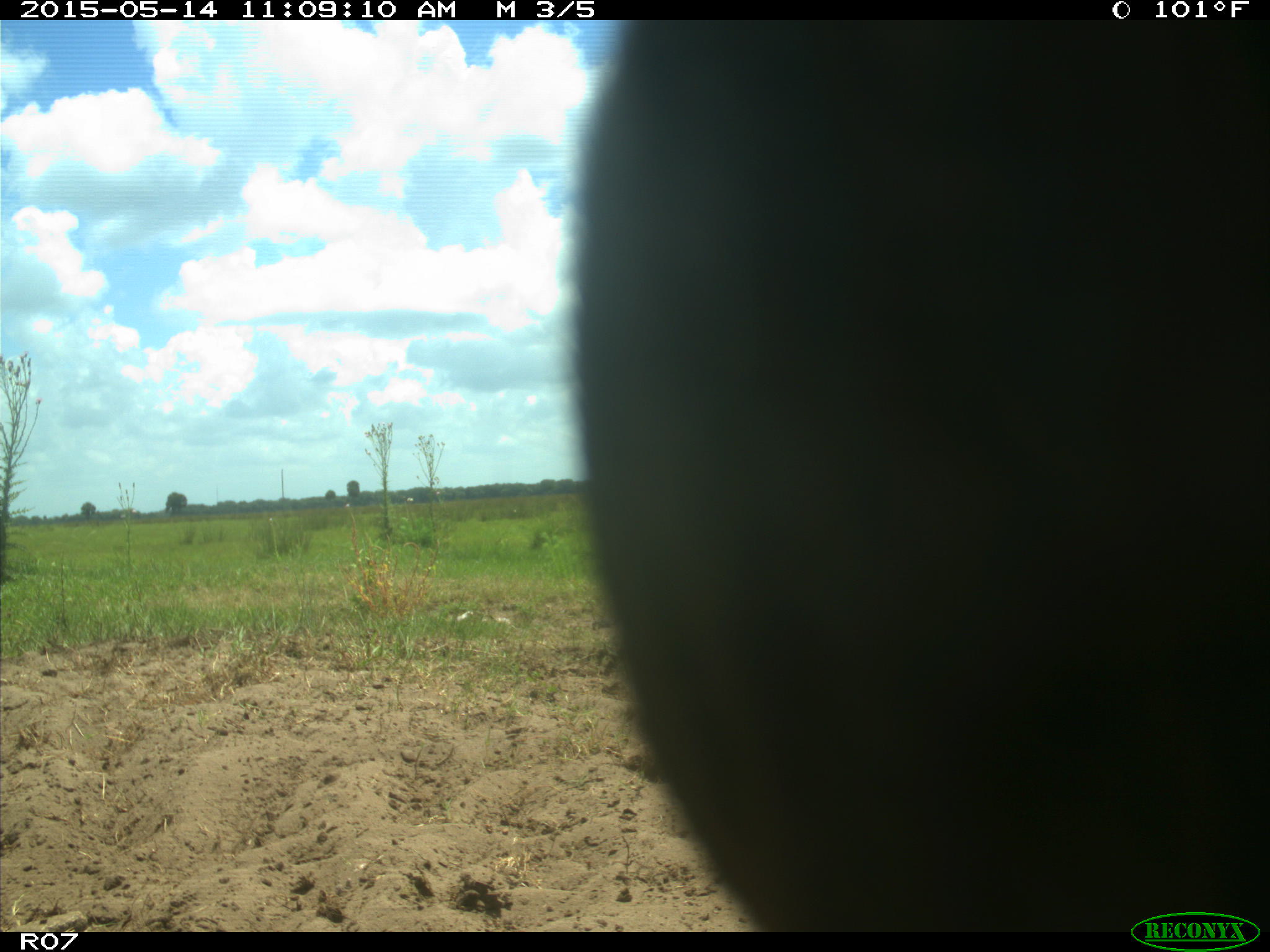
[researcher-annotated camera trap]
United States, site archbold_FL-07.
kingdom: Animalia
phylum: Chordata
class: Mammalia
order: Artiodactyla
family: Bovidae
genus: Bos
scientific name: Bos taurus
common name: domestic cow